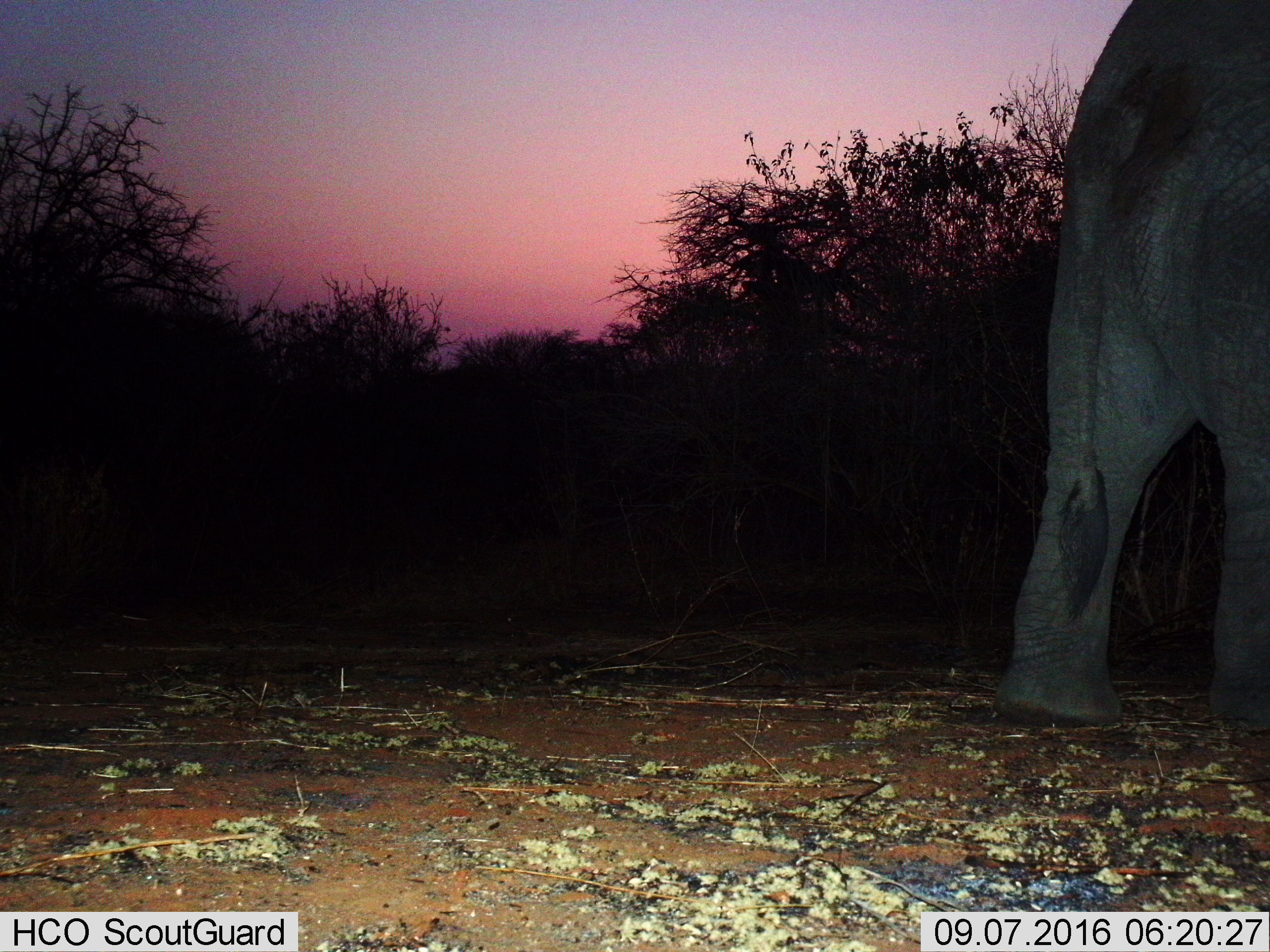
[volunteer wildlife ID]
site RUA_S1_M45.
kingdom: Animalia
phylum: Chordata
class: Mammalia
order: Proboscidea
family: Elephantidae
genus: Loxodonta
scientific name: Loxodonta africana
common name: african bush elephant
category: elephant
Elephant (african bush elephant) (Loxodonta africana), count 1. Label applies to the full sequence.